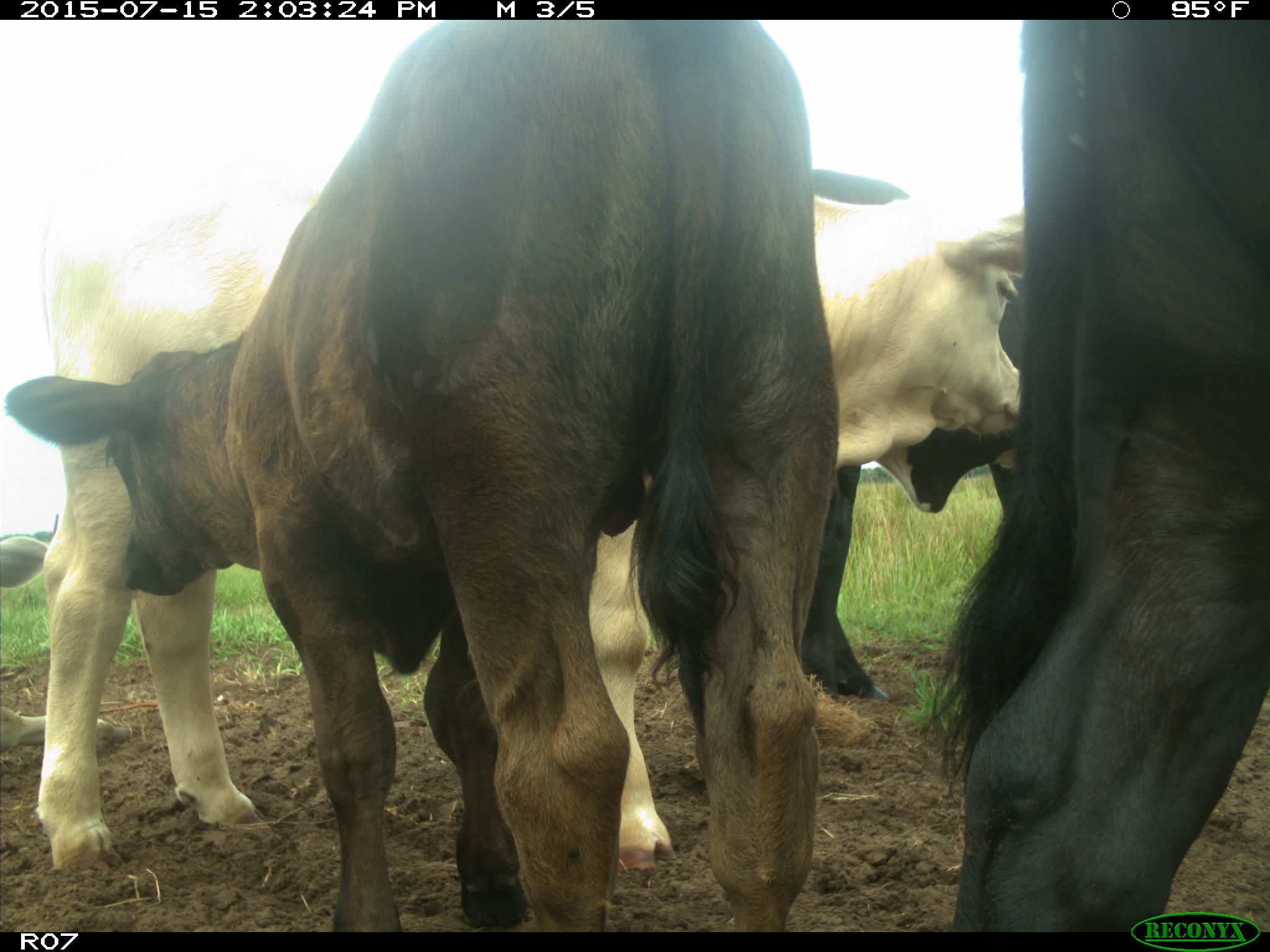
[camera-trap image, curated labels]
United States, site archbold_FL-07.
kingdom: Animalia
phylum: Chordata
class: Mammalia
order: Artiodactyla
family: Bovidae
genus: Bos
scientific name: Bos taurus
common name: domestic cow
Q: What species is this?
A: Bos taurus (domestic cow).